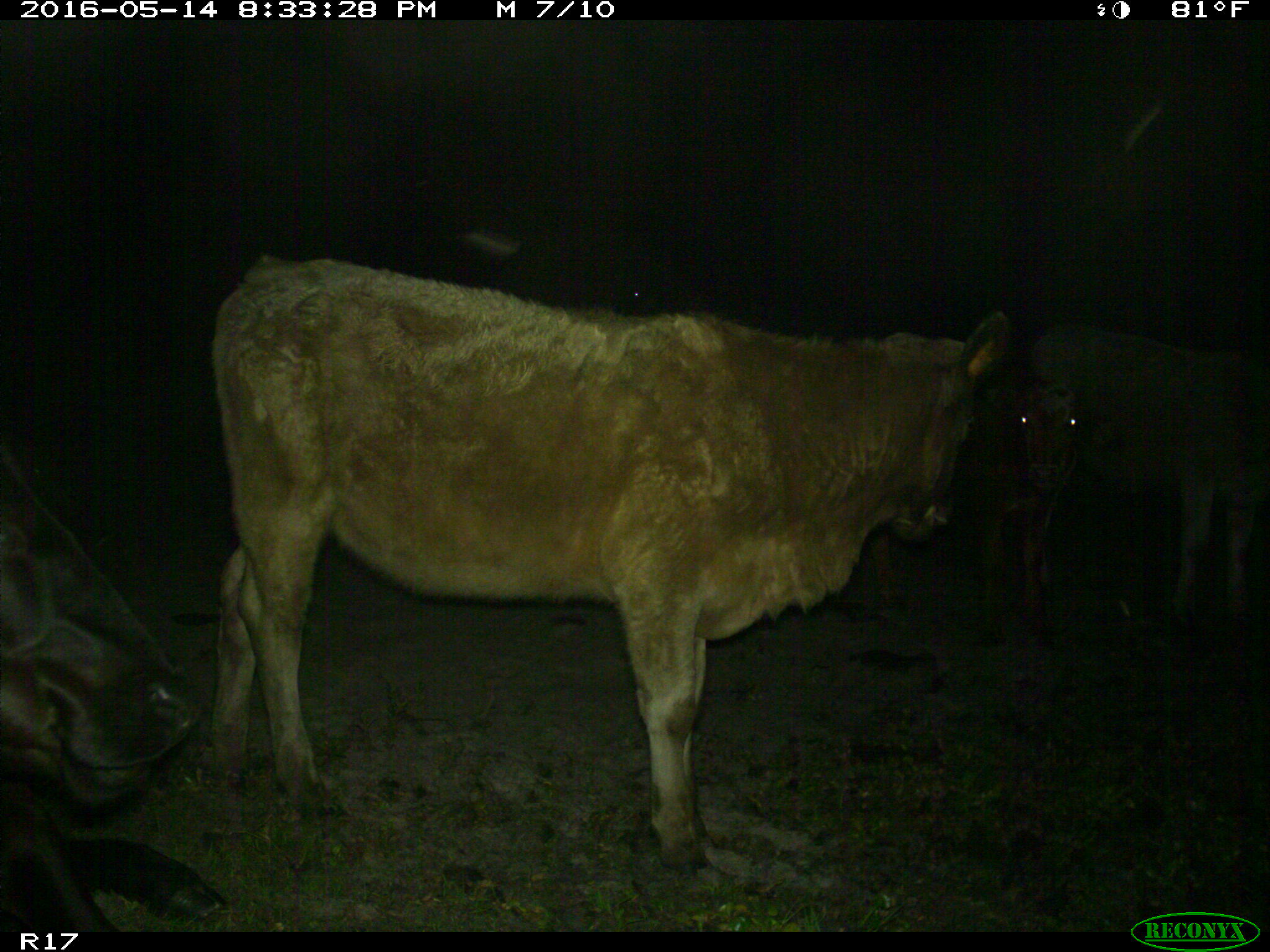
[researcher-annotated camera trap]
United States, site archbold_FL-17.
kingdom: Animalia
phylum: Chordata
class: Mammalia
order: Artiodactyla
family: Bovidae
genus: Bos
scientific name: Bos taurus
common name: domestic cow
Bos taurus (domestic cow).